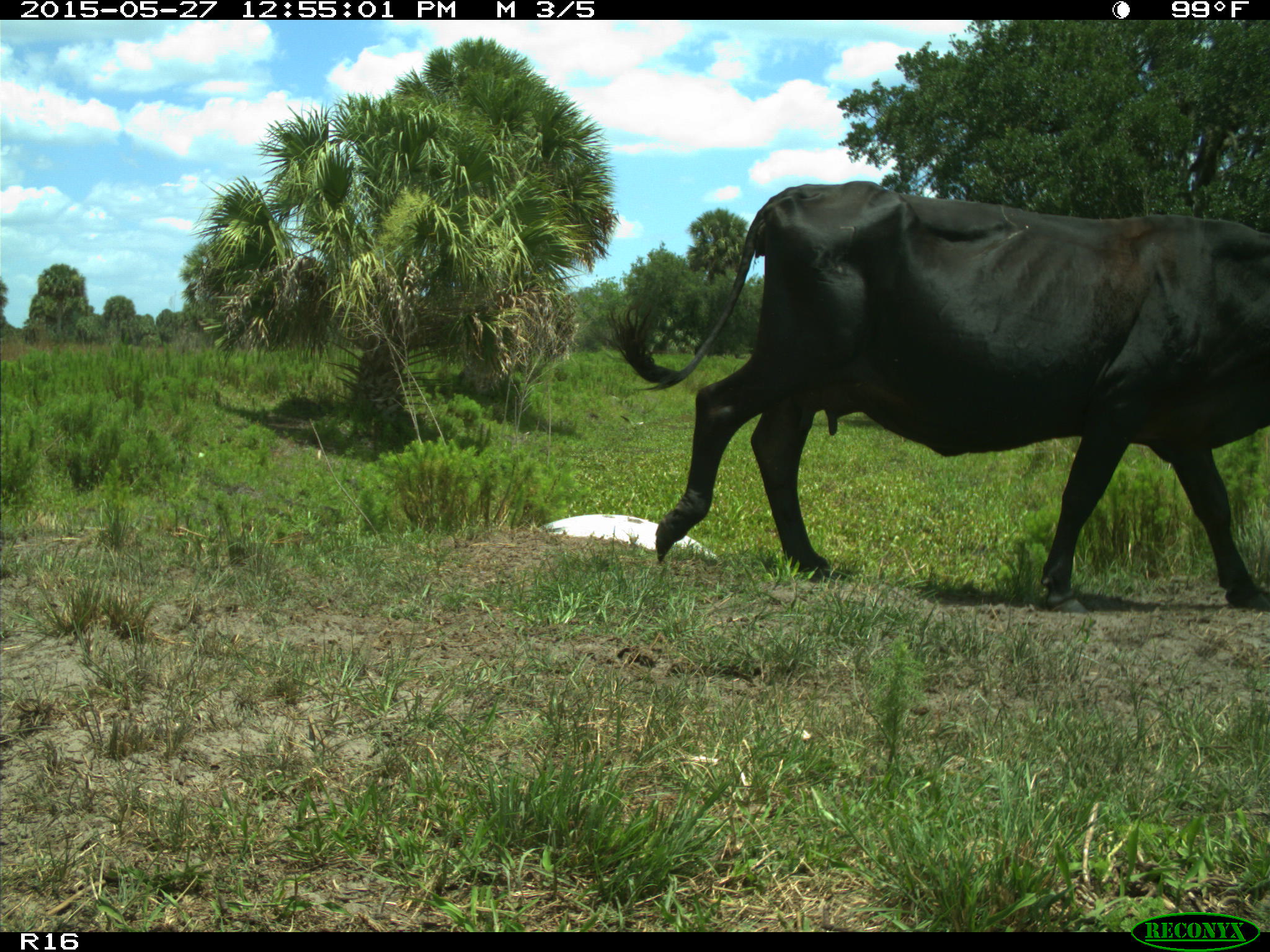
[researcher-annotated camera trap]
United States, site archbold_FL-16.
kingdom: Animalia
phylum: Chordata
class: Mammalia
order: Artiodactyla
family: Bovidae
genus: Bos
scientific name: Bos taurus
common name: domestic cow